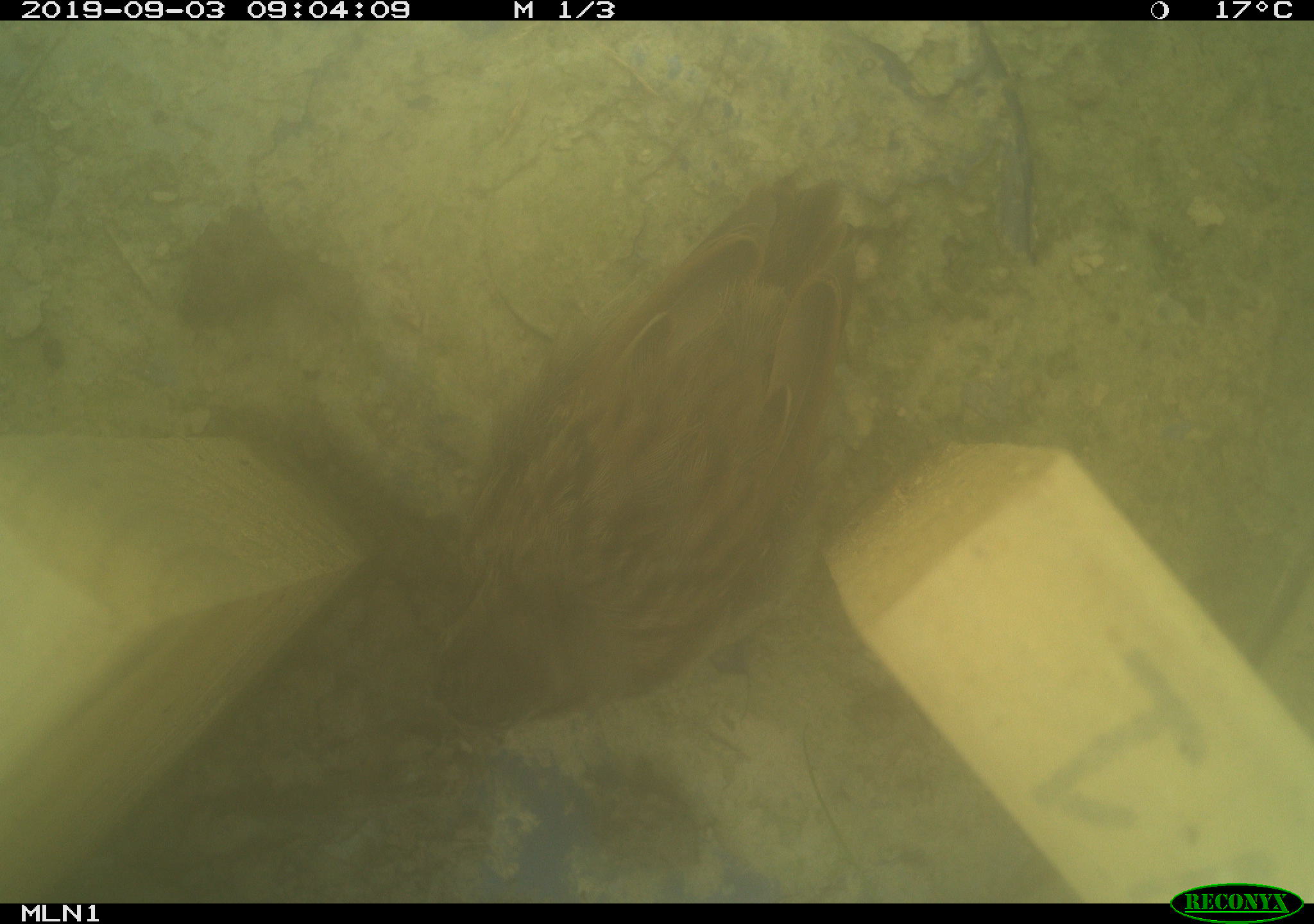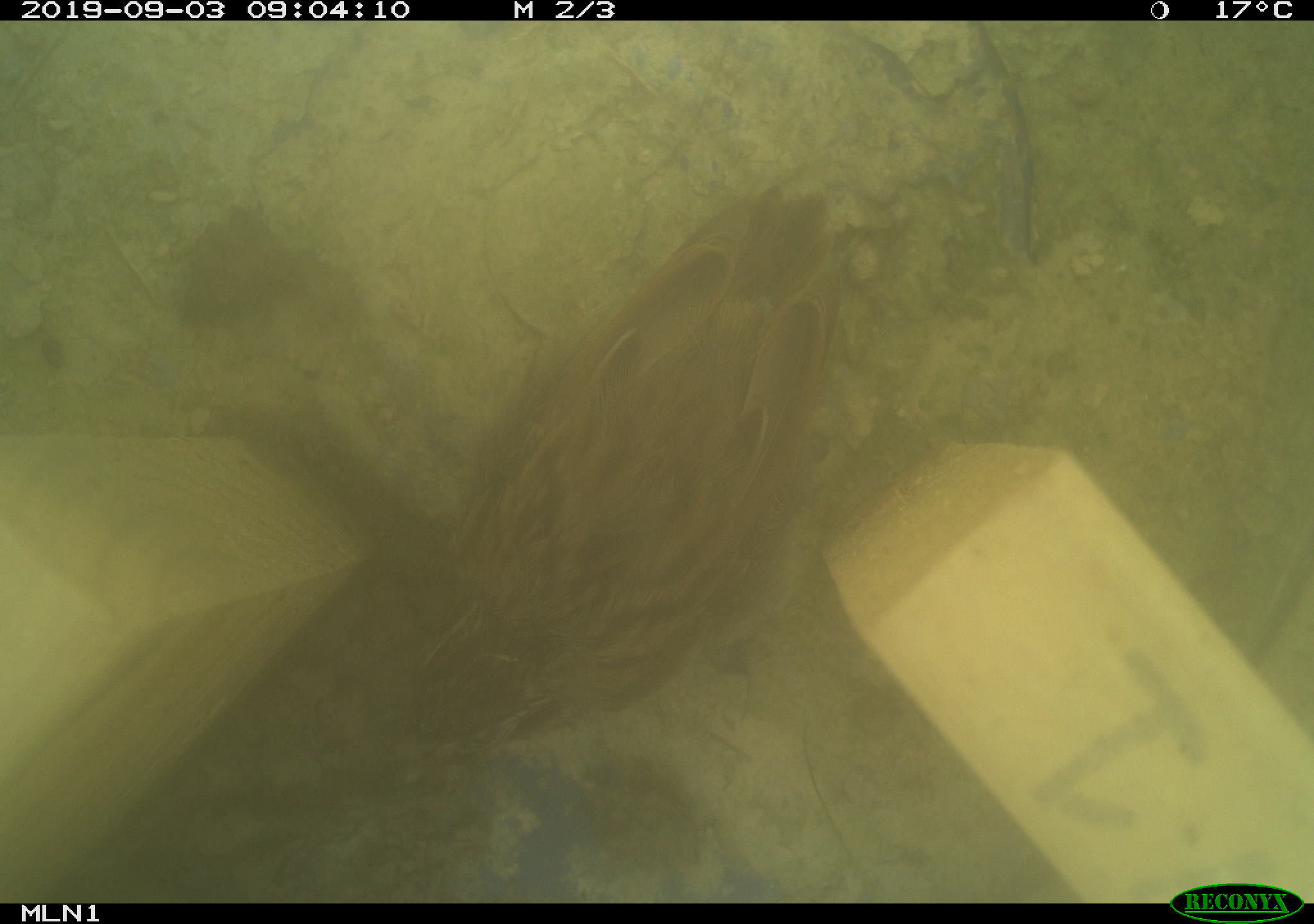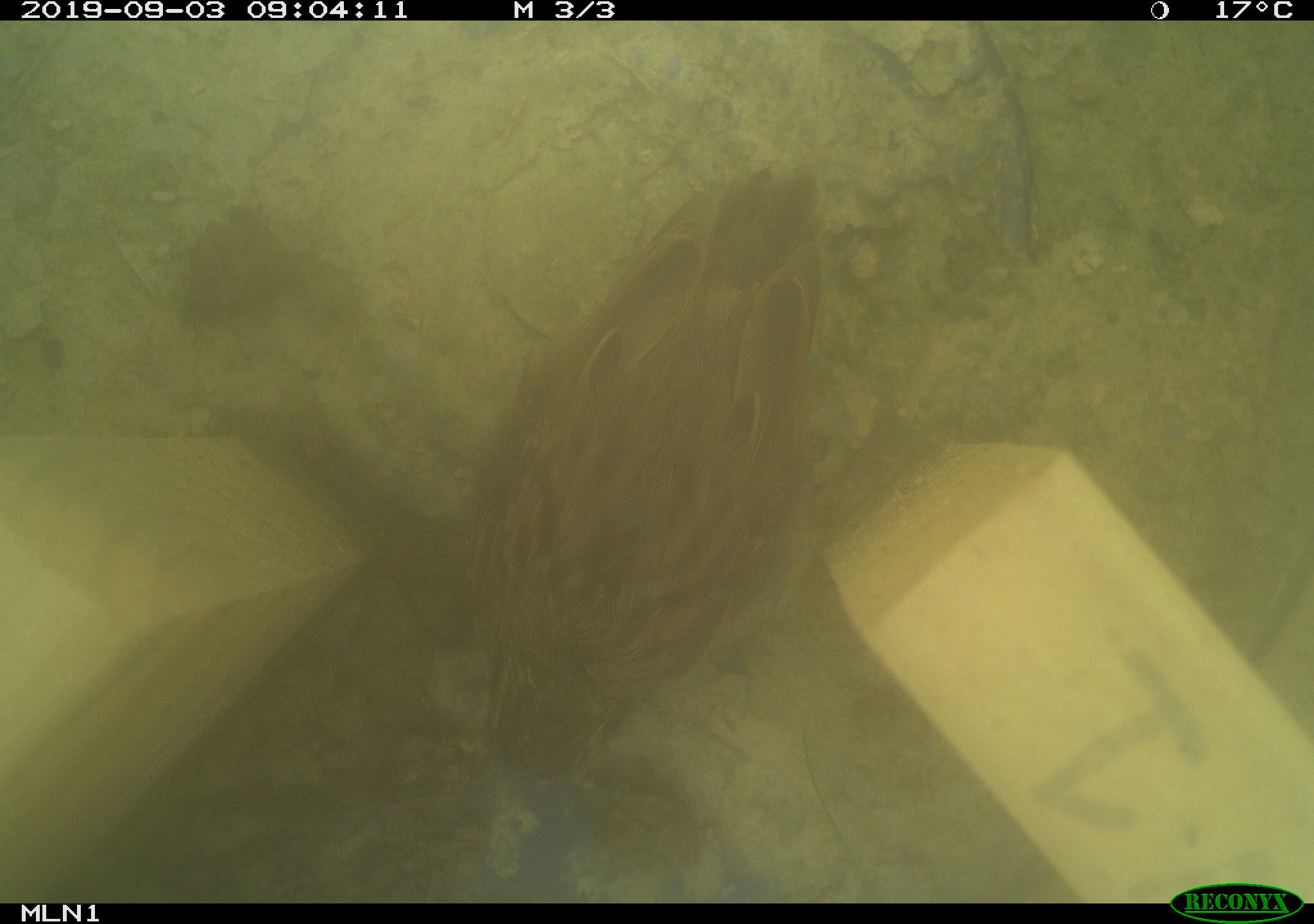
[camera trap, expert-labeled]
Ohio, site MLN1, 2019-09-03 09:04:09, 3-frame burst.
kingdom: Animalia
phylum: Chordata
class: Aves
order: Passeriformes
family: Passerellidae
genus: Melospiza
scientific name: Melospiza melodia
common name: song sparrow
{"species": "song sparrow (Melospiza melodia)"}